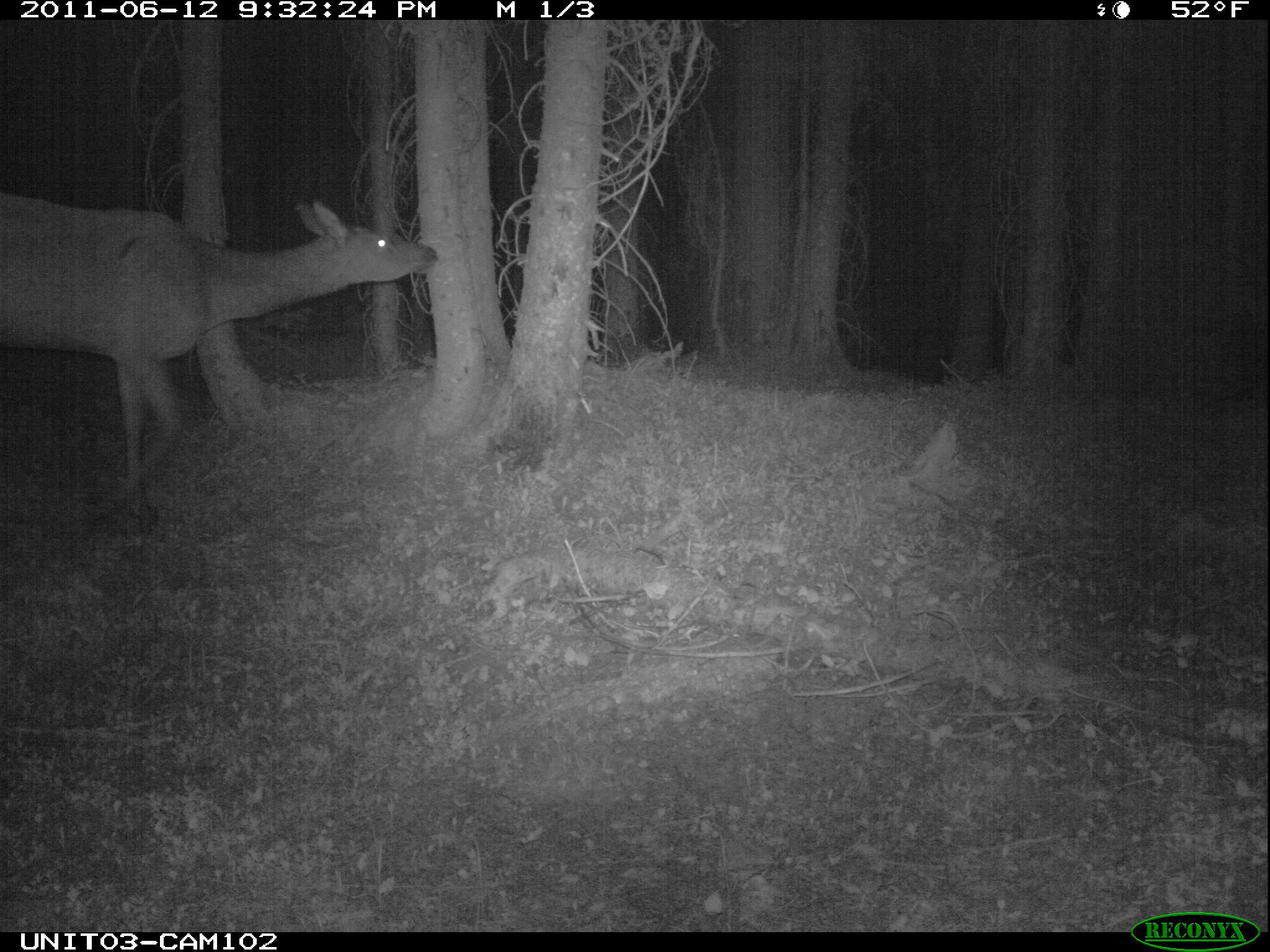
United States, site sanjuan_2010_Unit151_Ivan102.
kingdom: Animalia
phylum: Chordata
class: Mammalia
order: Artiodactyla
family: Cervidae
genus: Cervus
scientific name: Cervus elaphus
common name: red deer